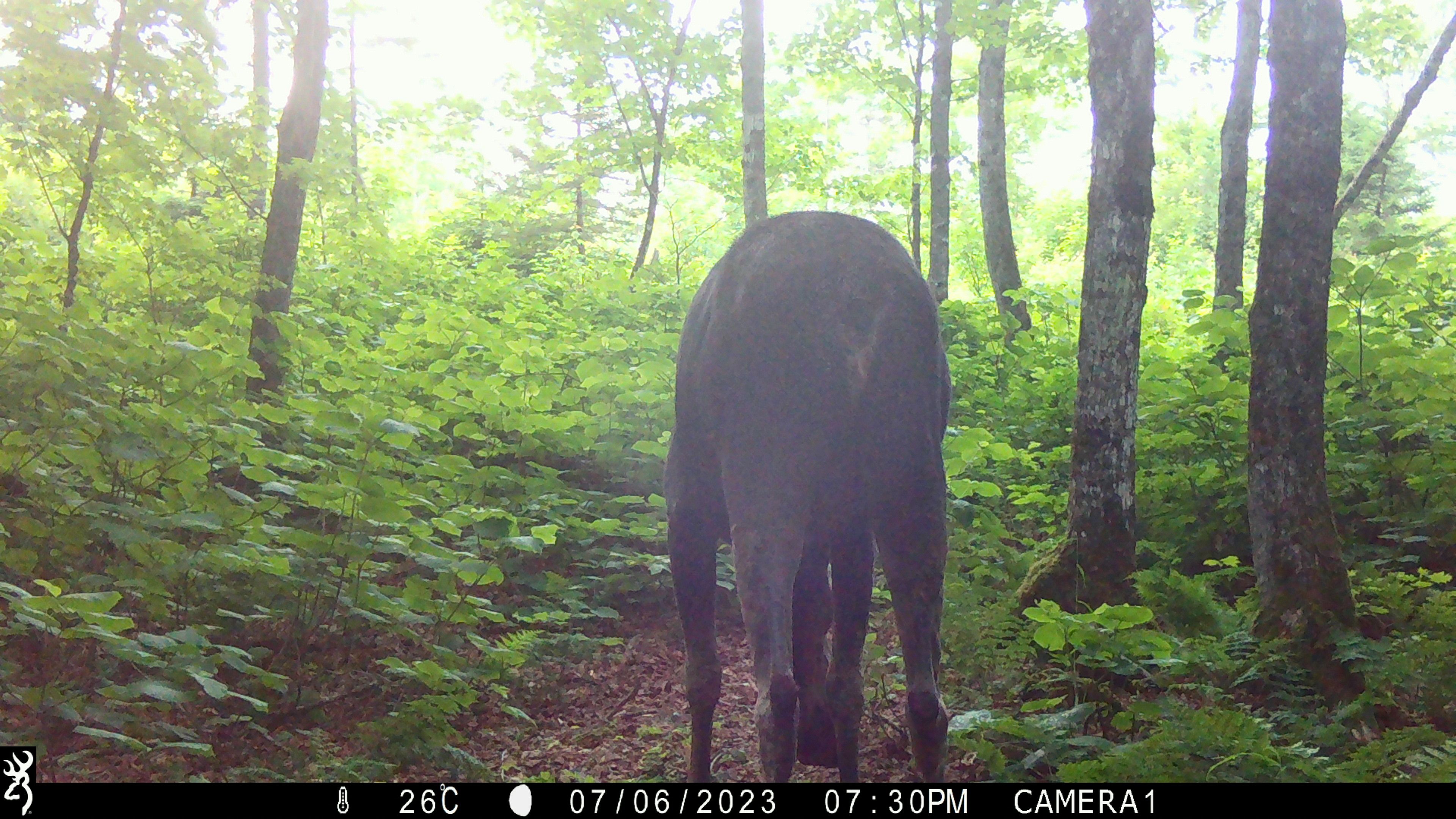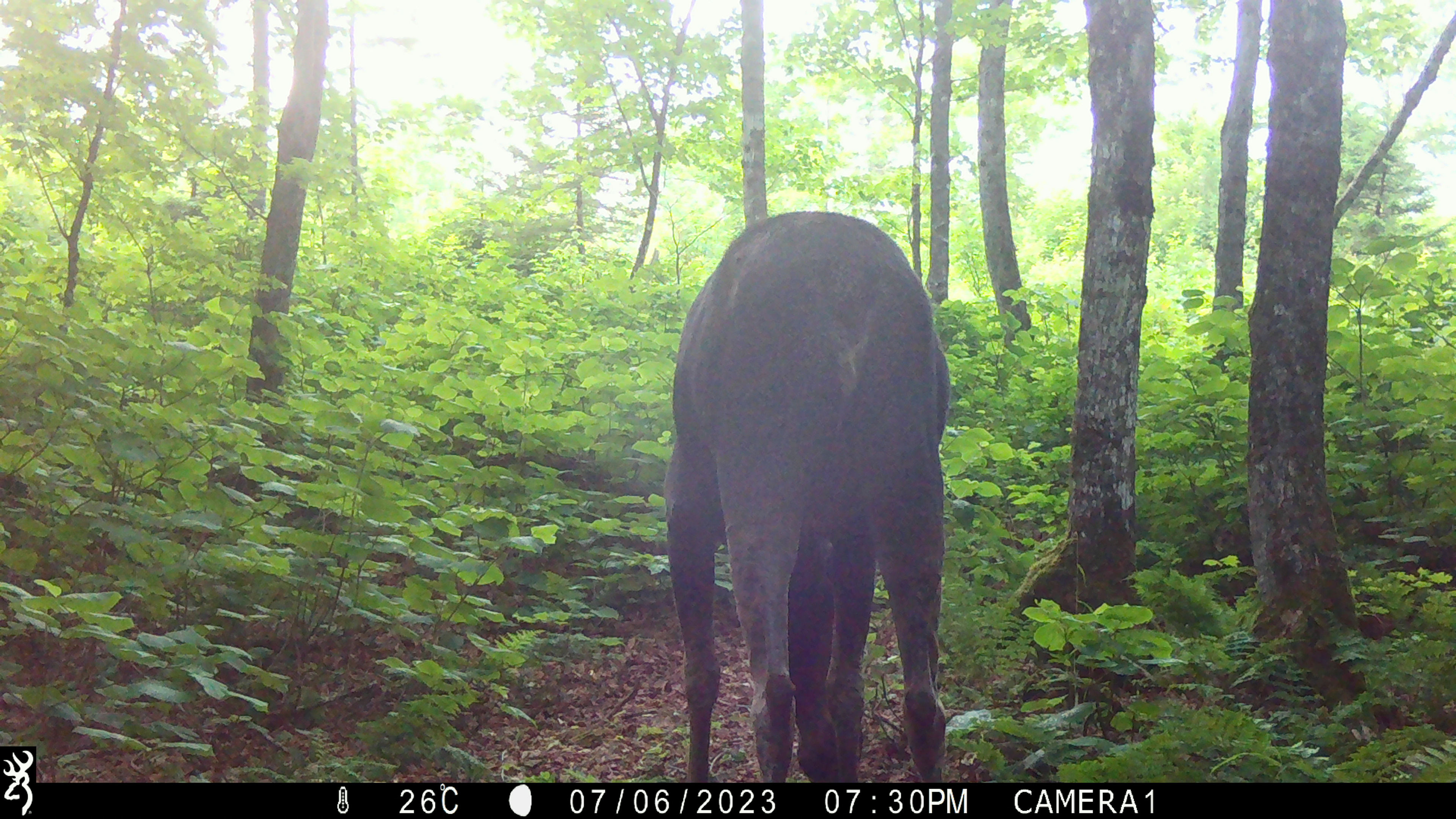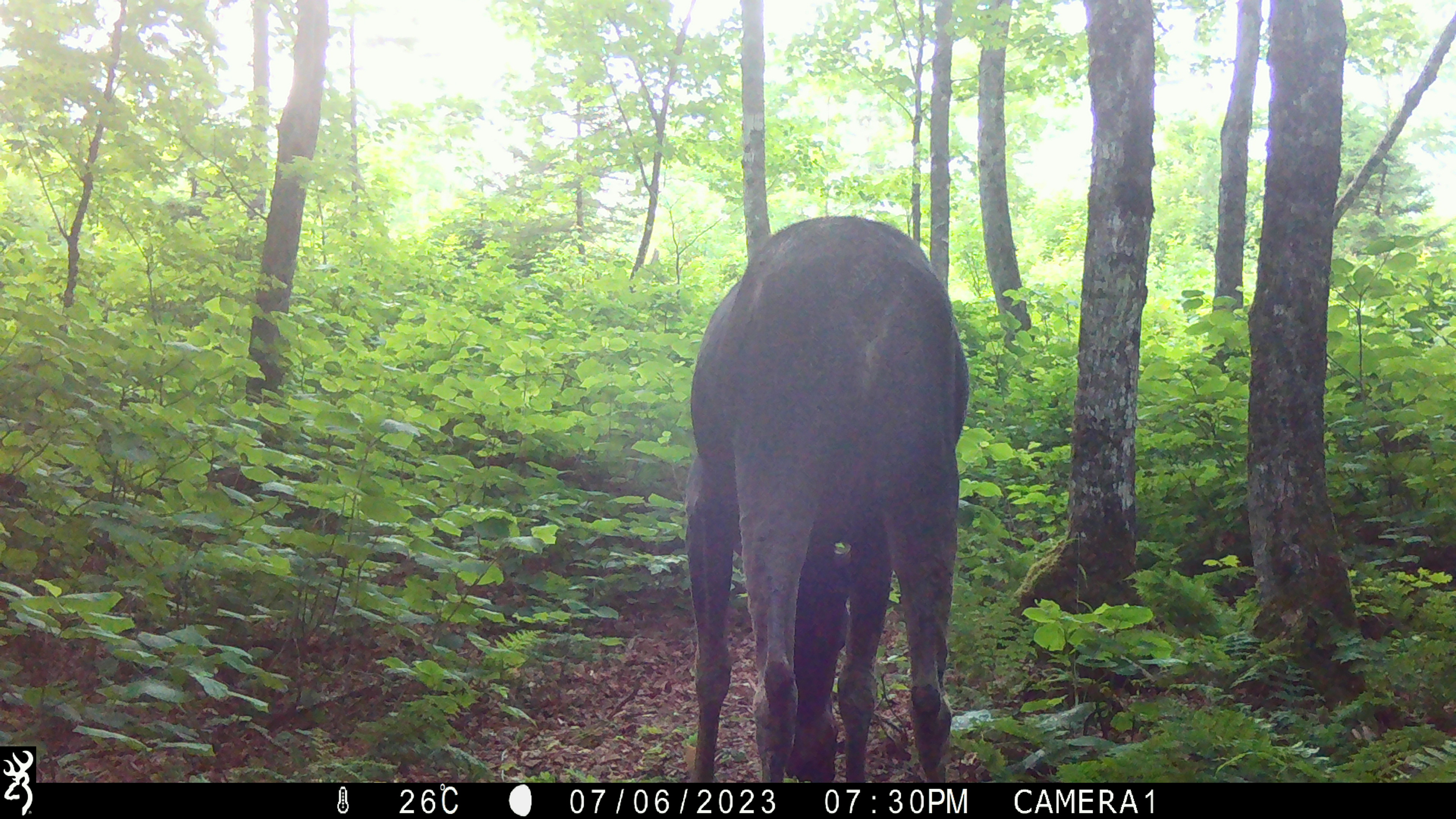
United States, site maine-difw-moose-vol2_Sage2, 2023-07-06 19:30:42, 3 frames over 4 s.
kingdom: Animalia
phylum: Chordata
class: Mammalia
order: Artiodactyla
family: Cervidae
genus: Alces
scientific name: Alces alces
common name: moose